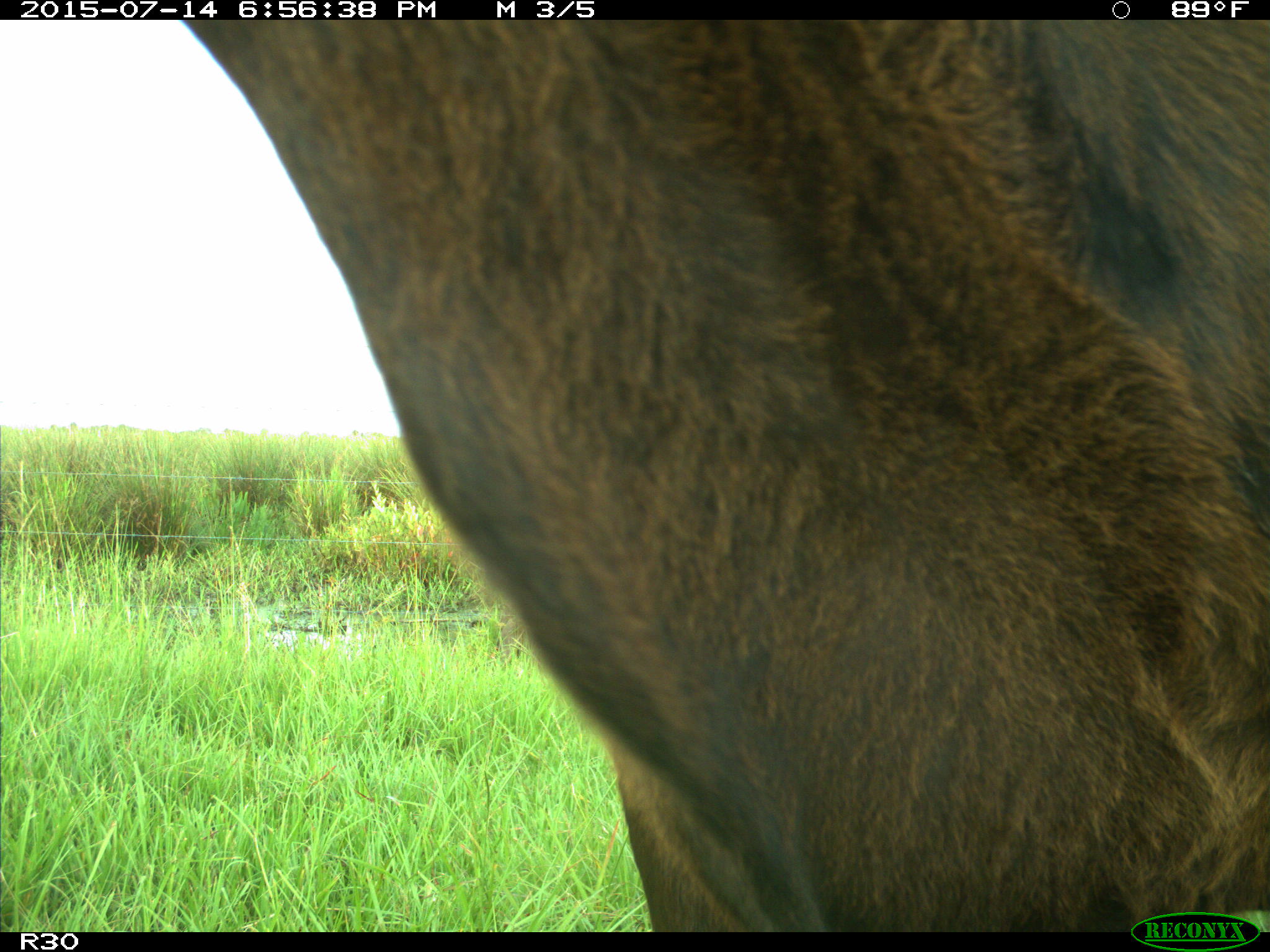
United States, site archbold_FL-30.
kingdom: Animalia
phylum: Chordata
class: Mammalia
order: Artiodactyla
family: Bovidae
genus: Bos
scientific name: Bos taurus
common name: domestic cow